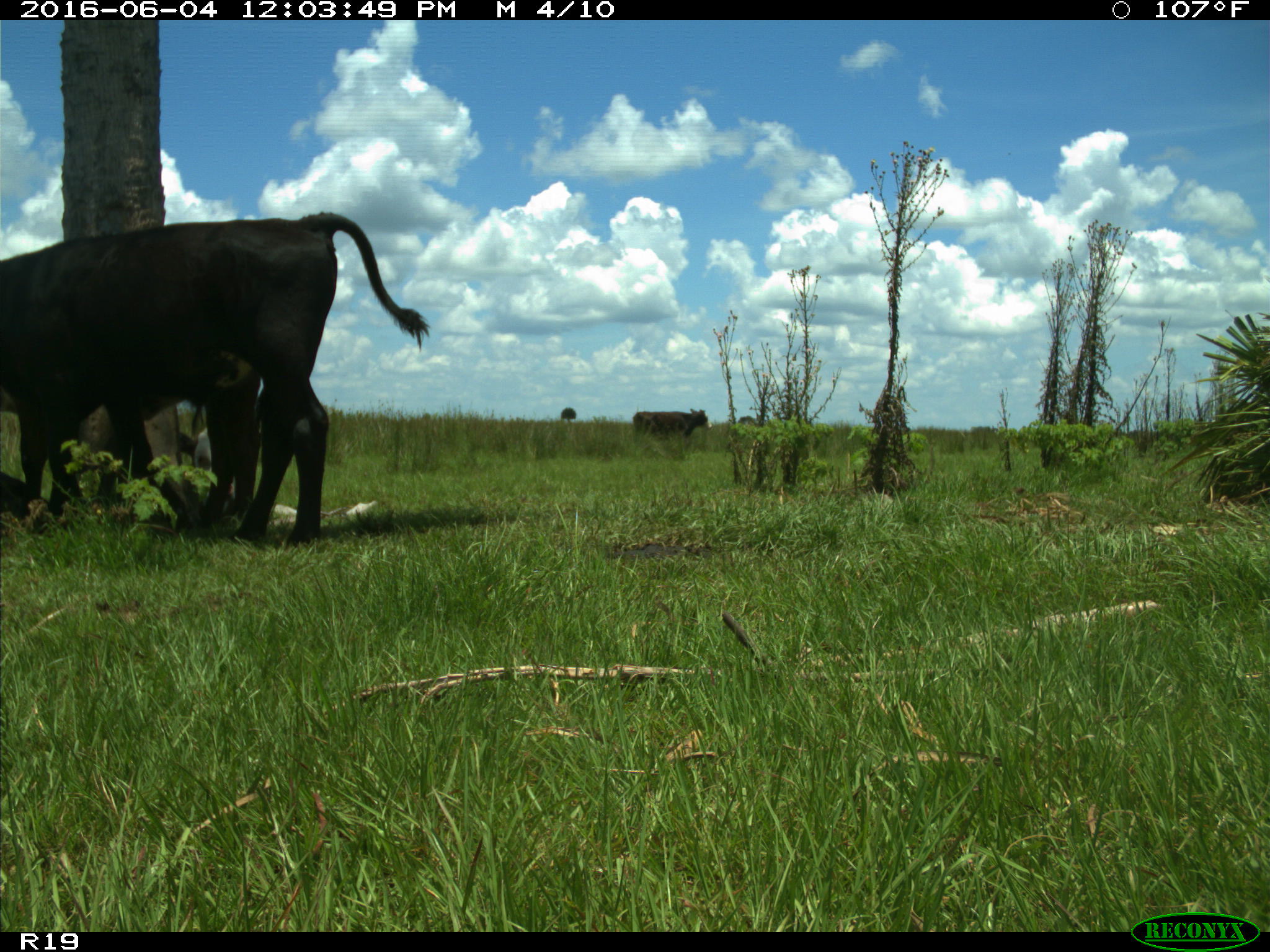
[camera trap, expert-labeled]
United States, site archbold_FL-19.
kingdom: Animalia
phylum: Chordata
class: Mammalia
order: Artiodactyla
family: Bovidae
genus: Bos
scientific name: Bos taurus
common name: domestic cow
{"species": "Bos taurus (domestic cow)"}